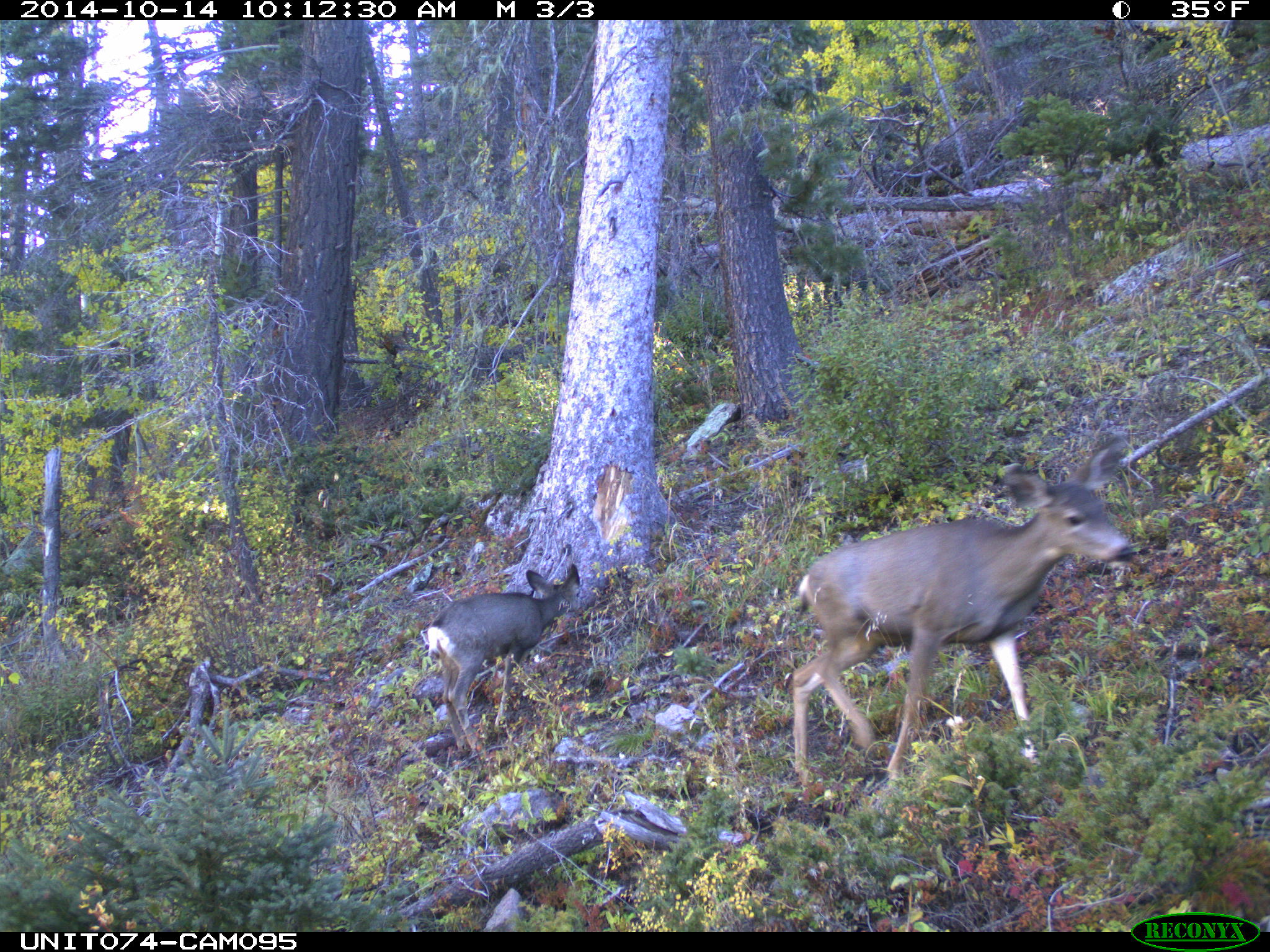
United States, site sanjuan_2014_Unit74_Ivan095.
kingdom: Animalia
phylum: Chordata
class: Mammalia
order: Artiodactyla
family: Cervidae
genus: Odocoileus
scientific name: Odocoileus hemionus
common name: mule deer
Odocoileus hemionus (mule deer).